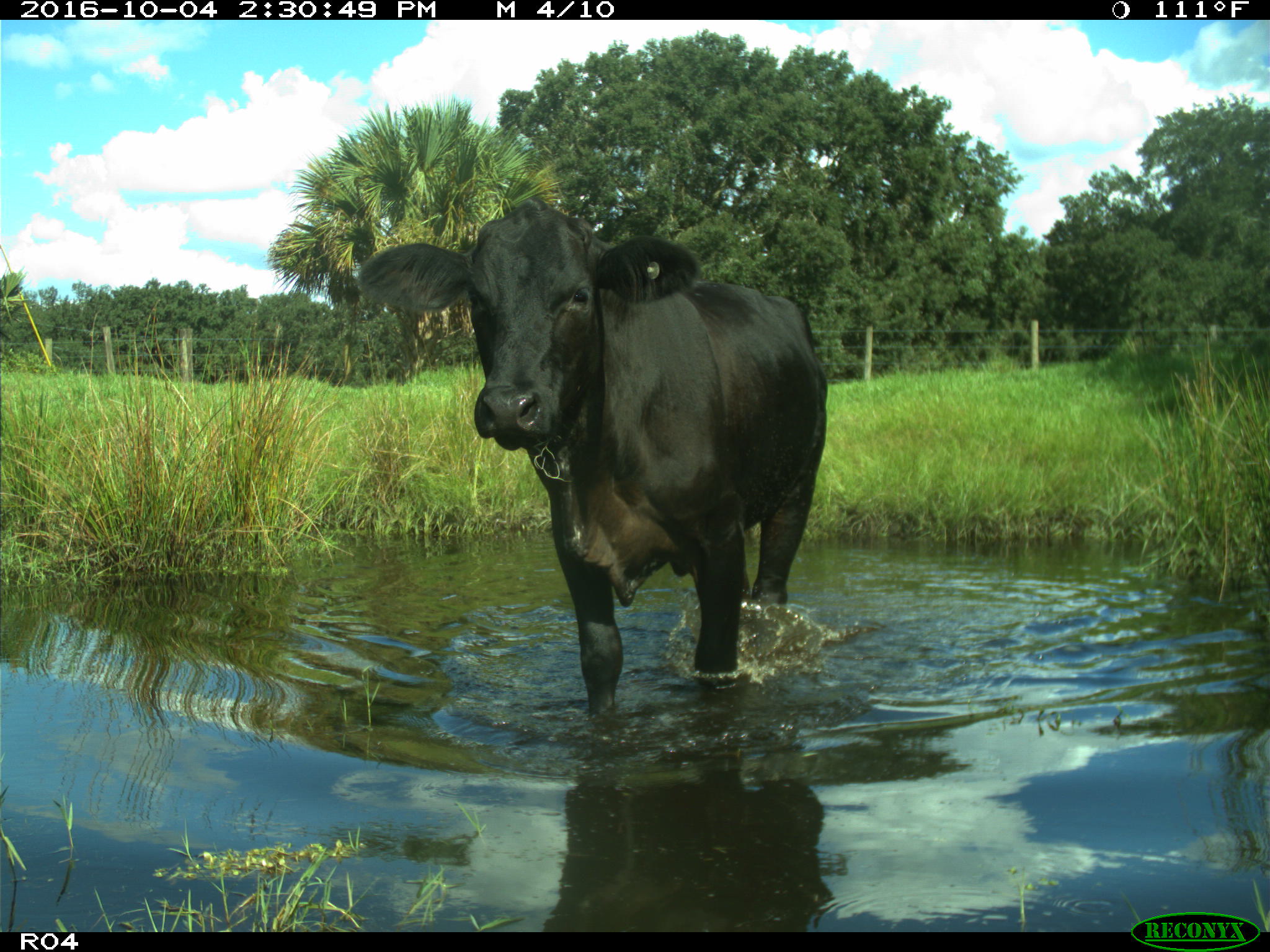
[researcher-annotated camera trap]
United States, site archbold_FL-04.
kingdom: Animalia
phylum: Chordata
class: Mammalia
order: Artiodactyla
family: Bovidae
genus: Bos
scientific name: Bos taurus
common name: domestic cow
Bos taurus (domestic cow).